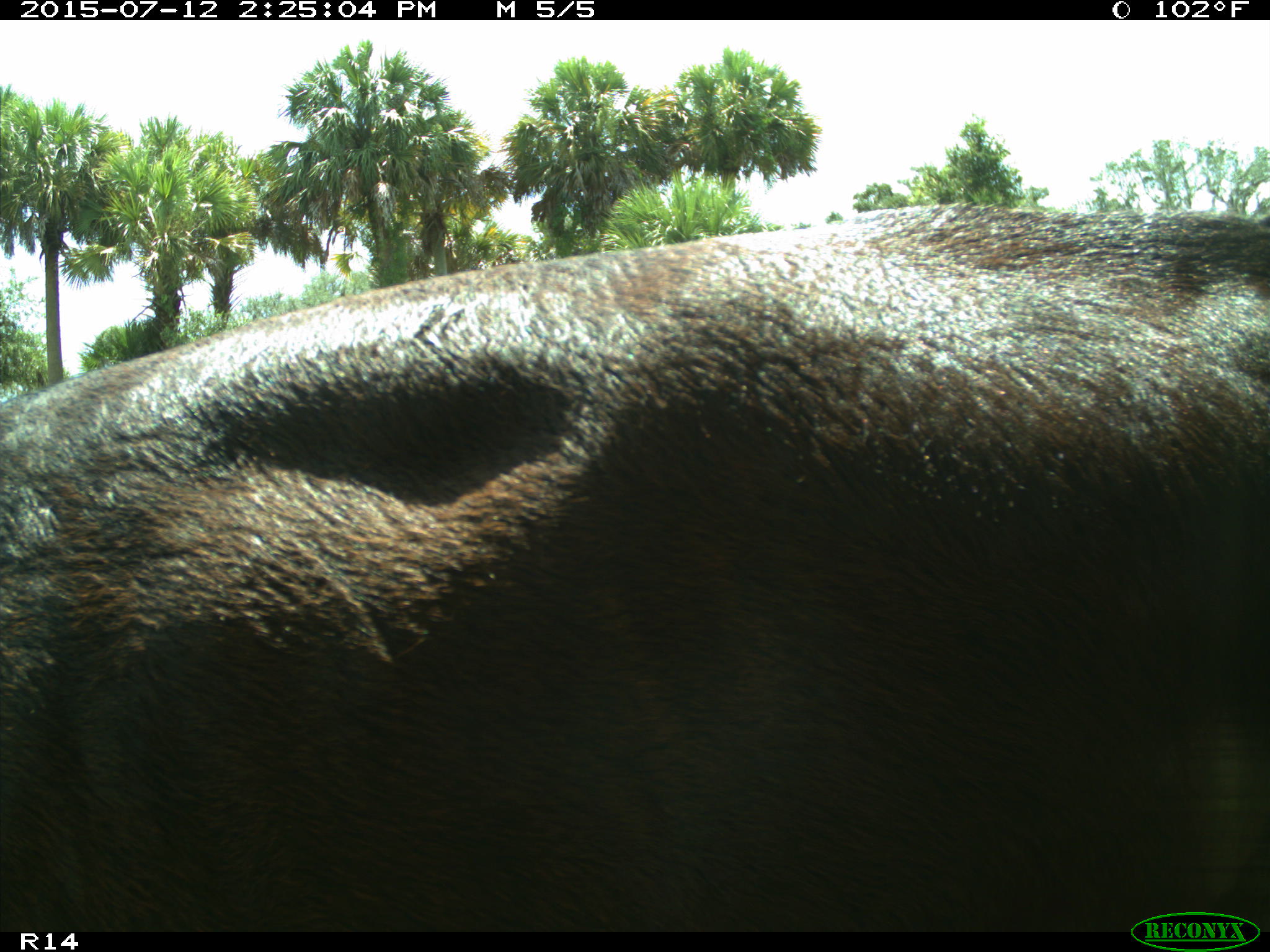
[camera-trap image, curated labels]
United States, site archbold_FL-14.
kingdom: Animalia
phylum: Chordata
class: Mammalia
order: Artiodactyla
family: Bovidae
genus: Bos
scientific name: Bos taurus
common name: domestic cow